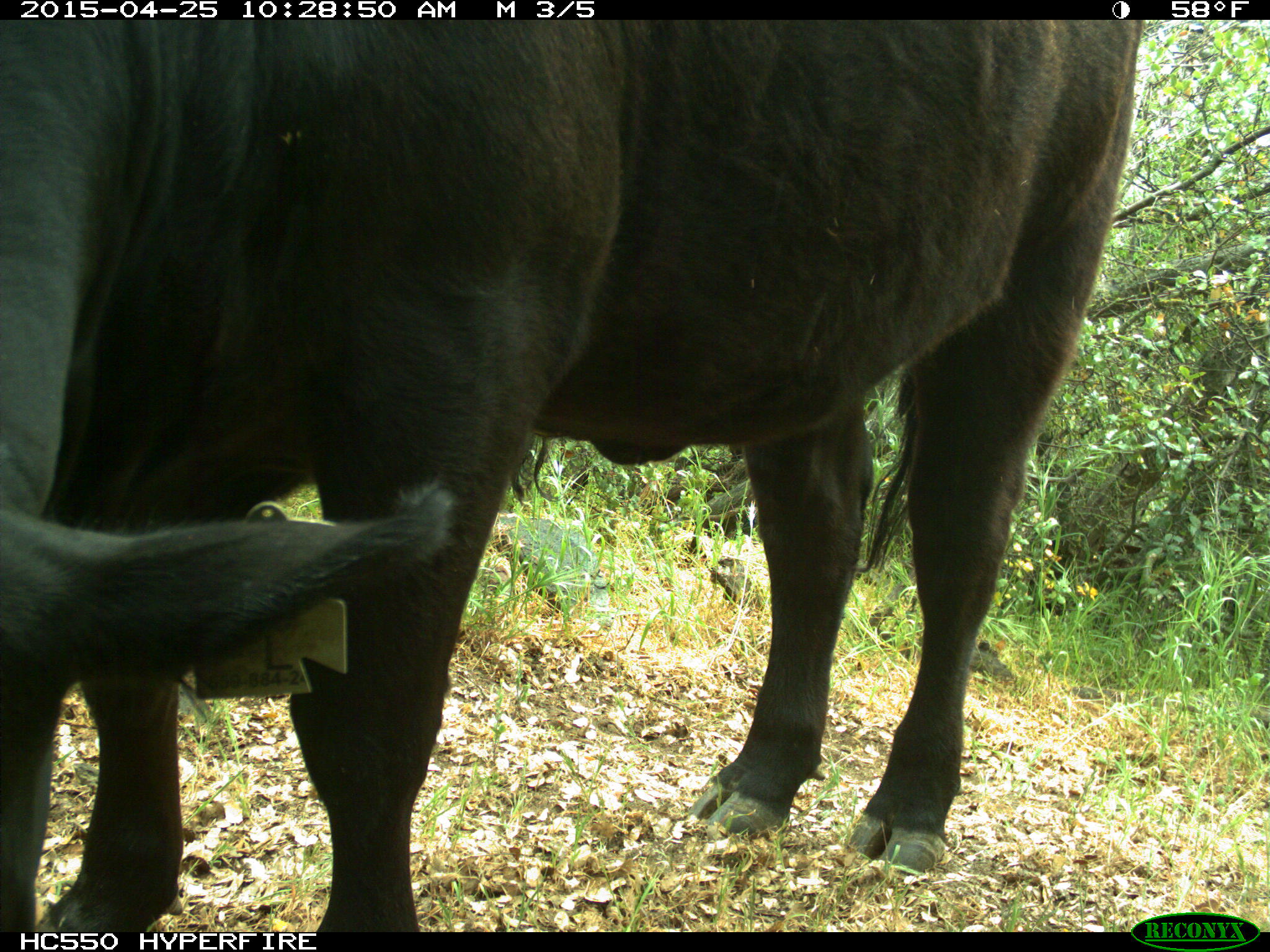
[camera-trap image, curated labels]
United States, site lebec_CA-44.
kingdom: Animalia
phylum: Chordata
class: Mammalia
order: Artiodactyla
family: Suidae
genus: Sus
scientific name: Sus scrofa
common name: wild boar